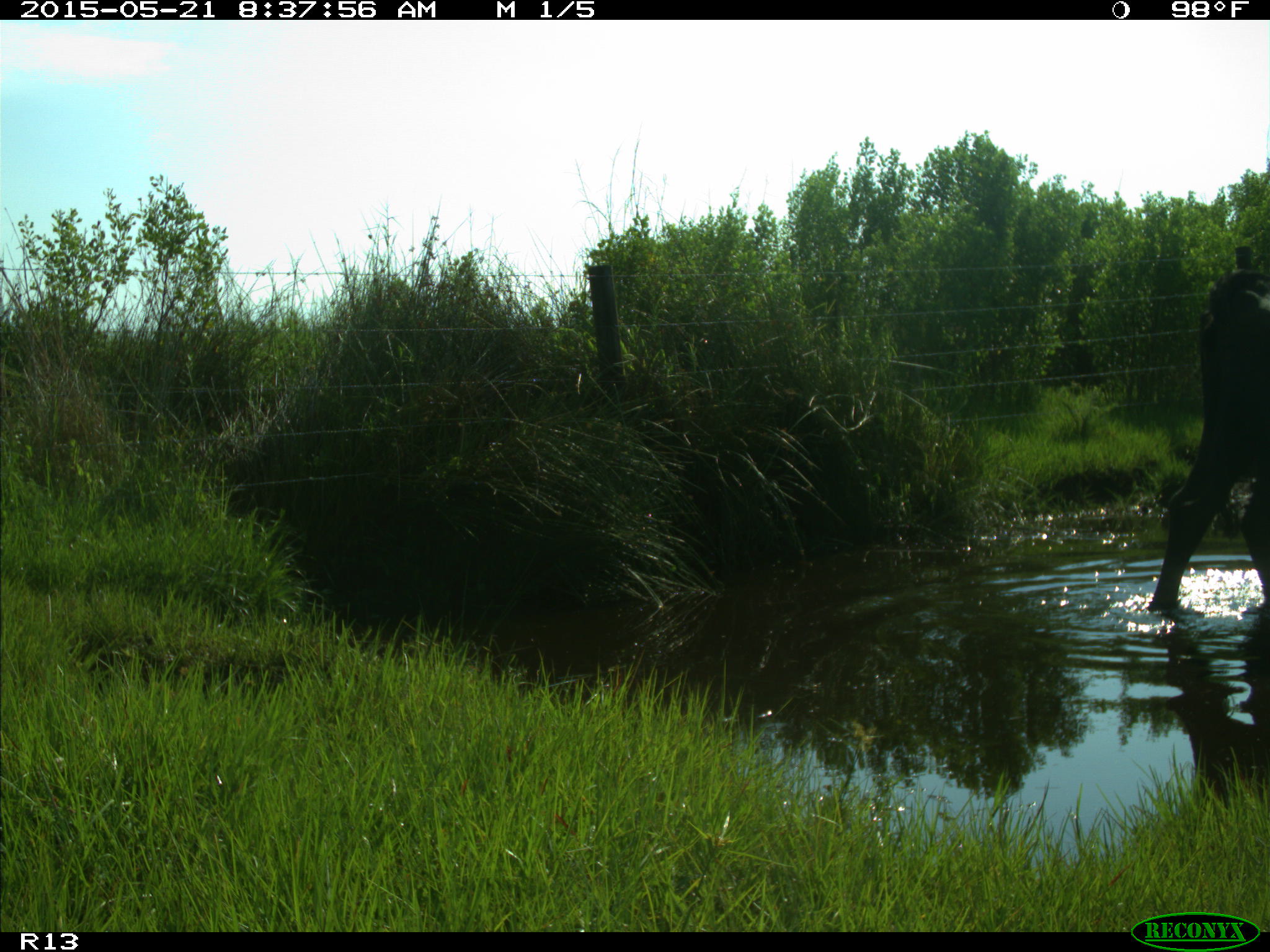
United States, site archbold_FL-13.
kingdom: Animalia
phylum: Chordata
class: Mammalia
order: Artiodactyla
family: Bovidae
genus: Bos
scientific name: Bos taurus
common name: domestic cow